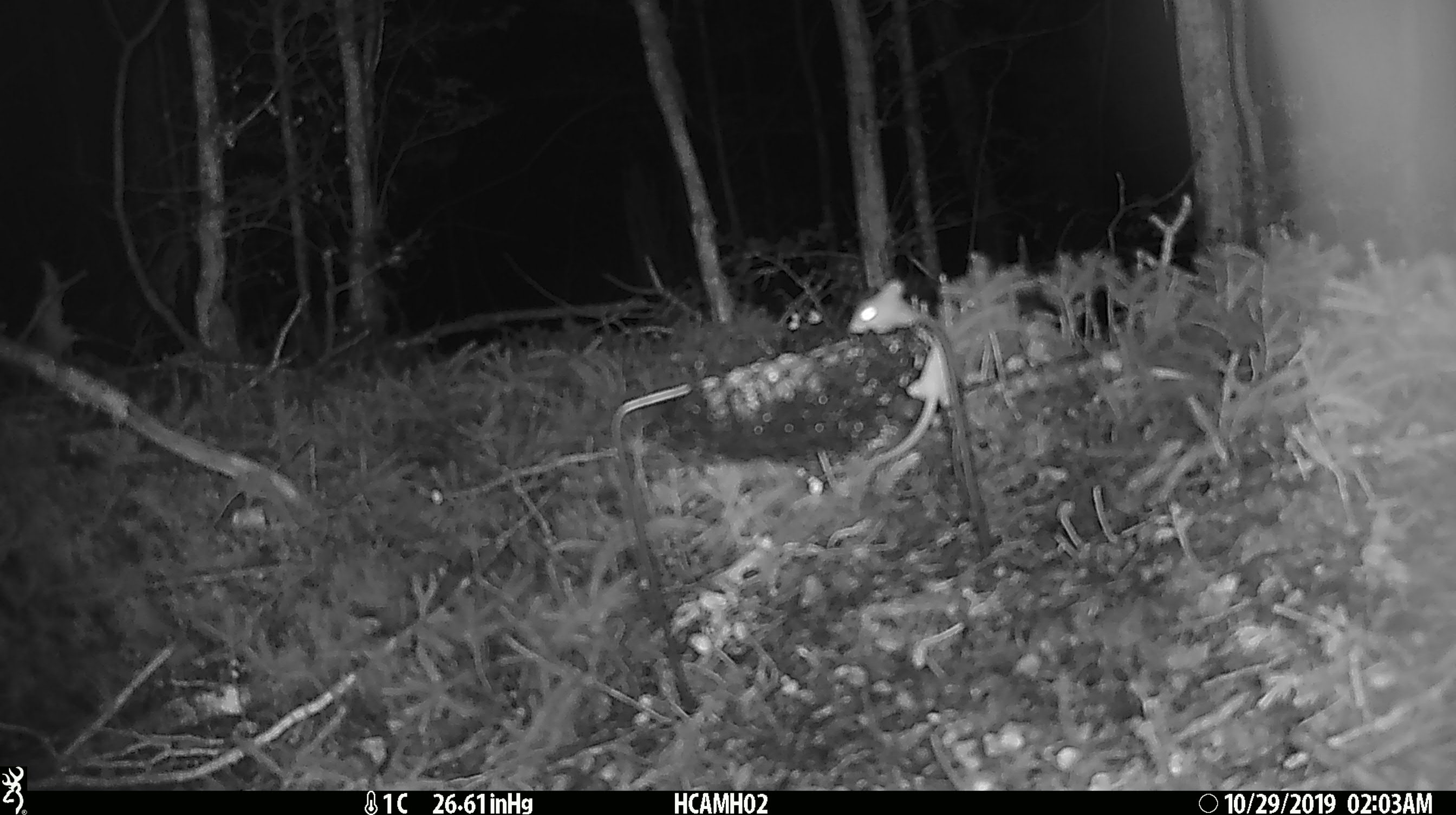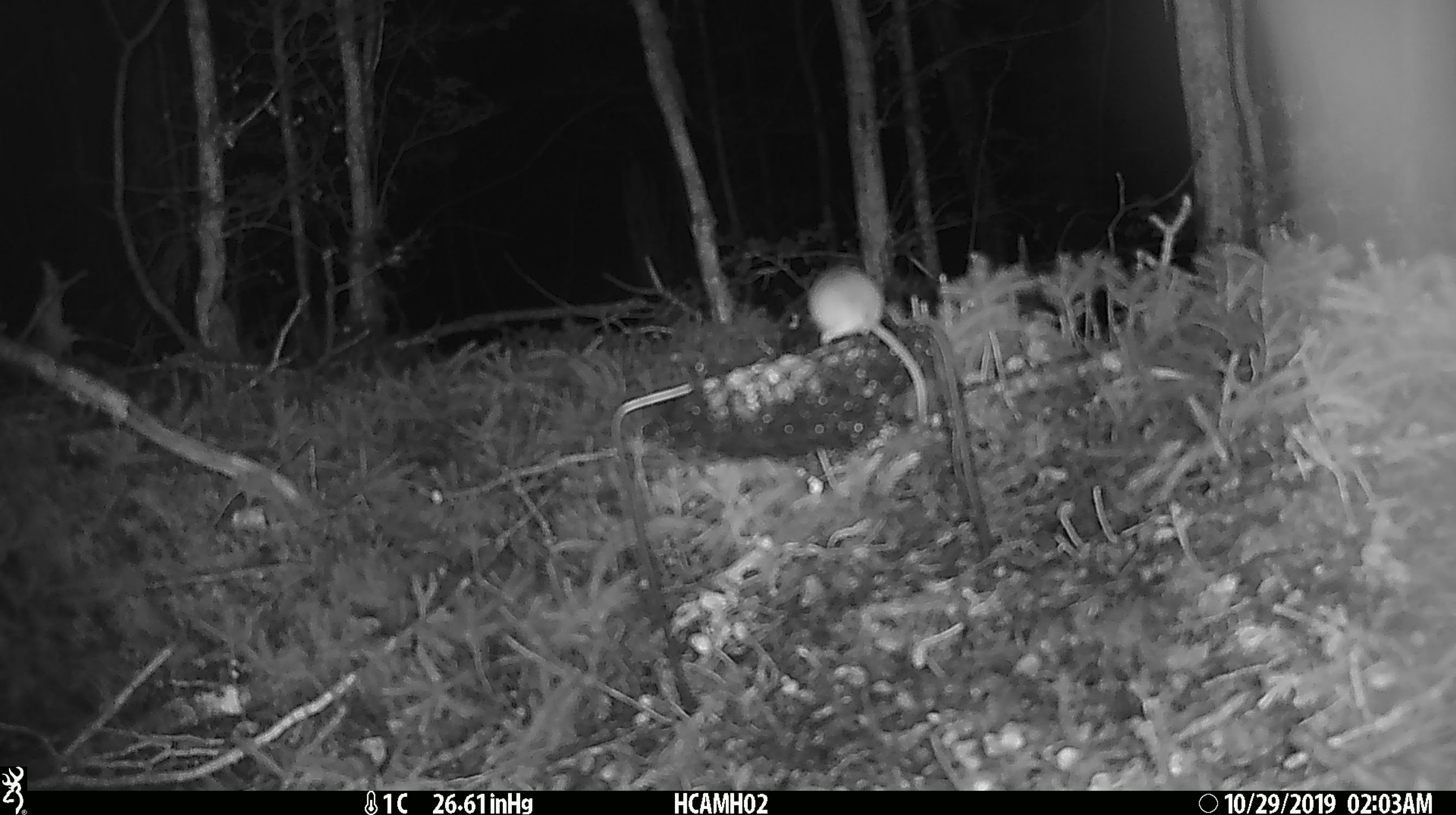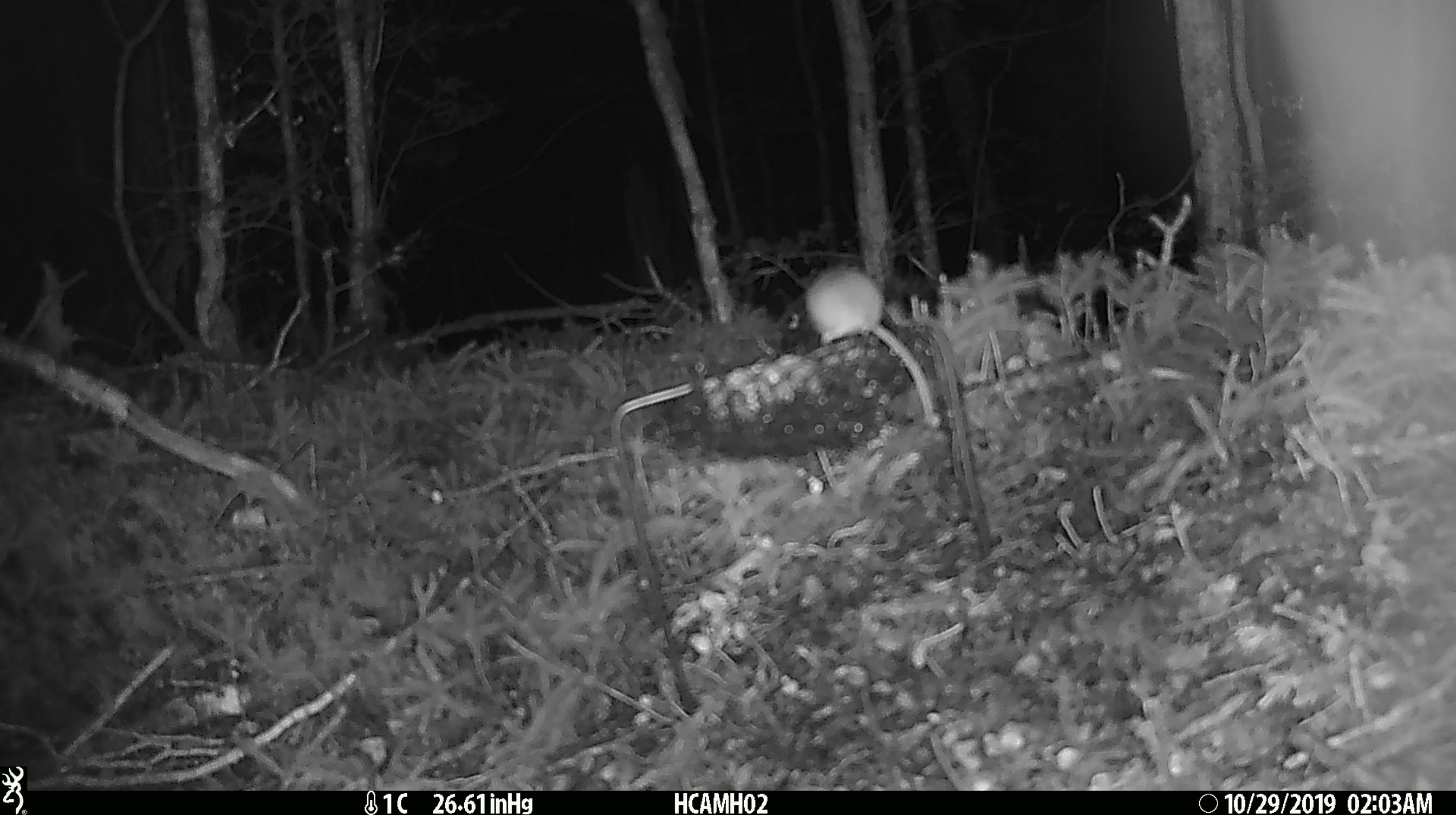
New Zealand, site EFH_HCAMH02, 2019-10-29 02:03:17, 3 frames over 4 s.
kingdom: Animalia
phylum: Chordata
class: Mammalia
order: Rodentia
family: Muridae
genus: Mus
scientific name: Mus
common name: mouse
Mouse (Mus).